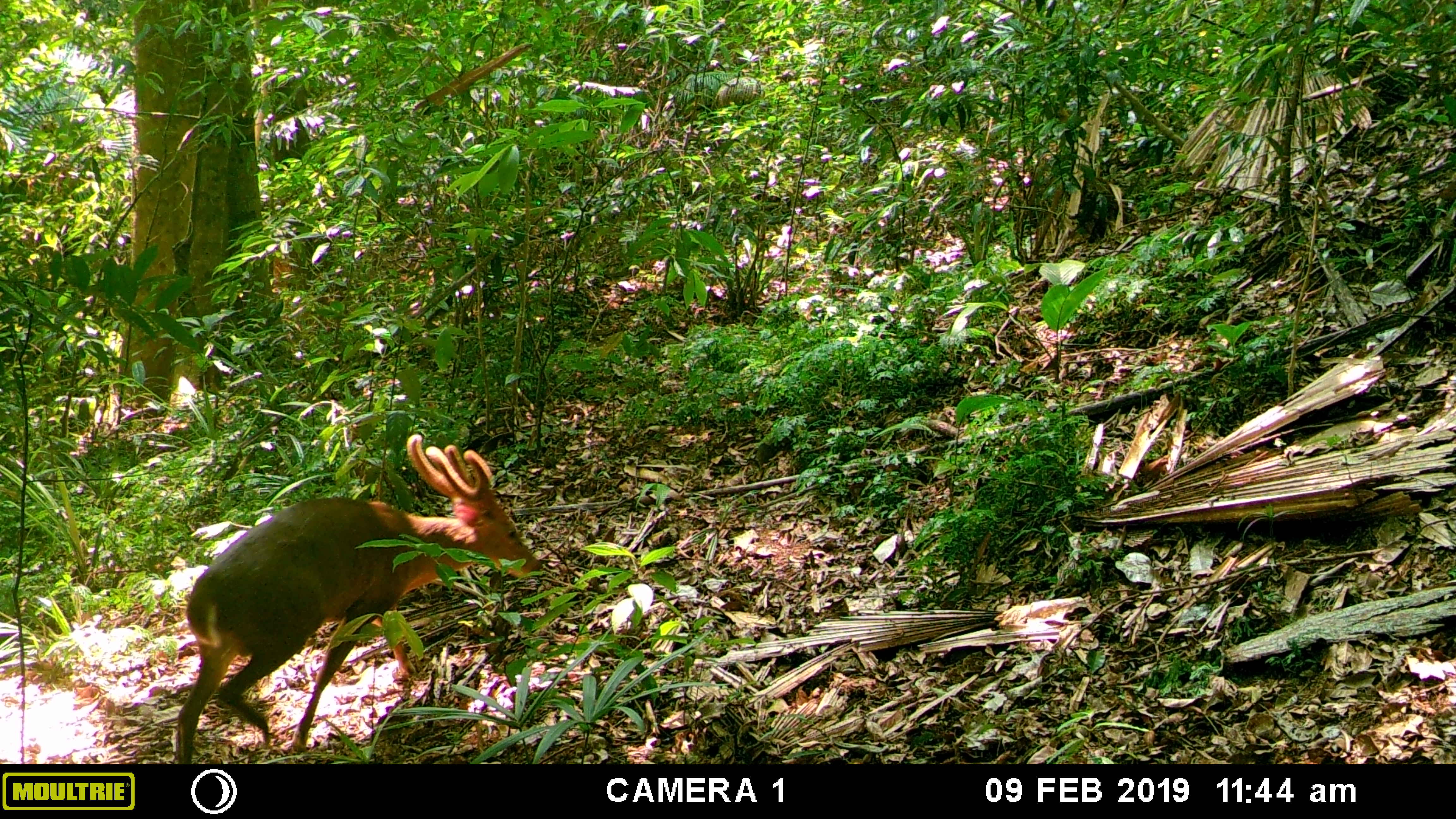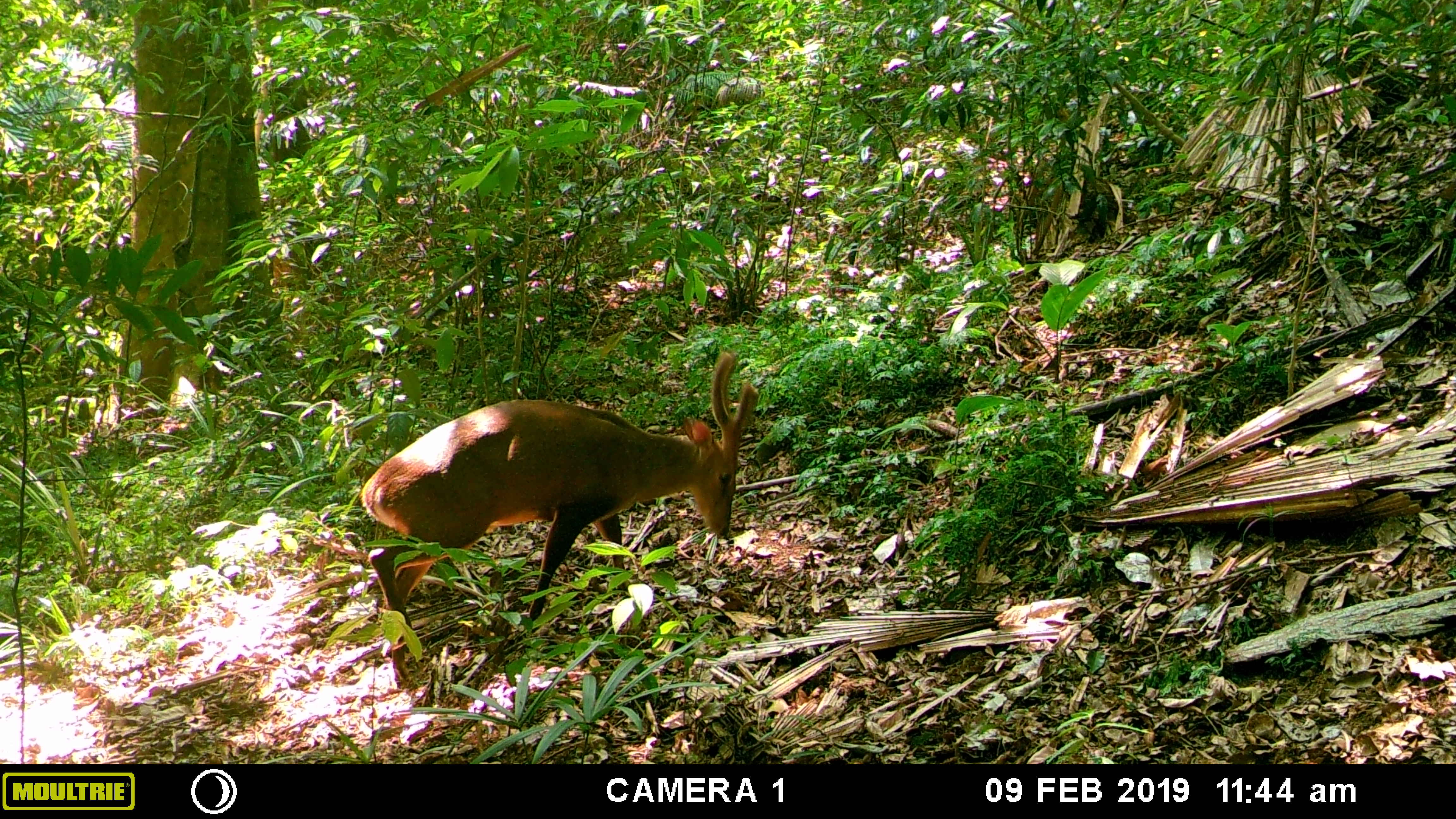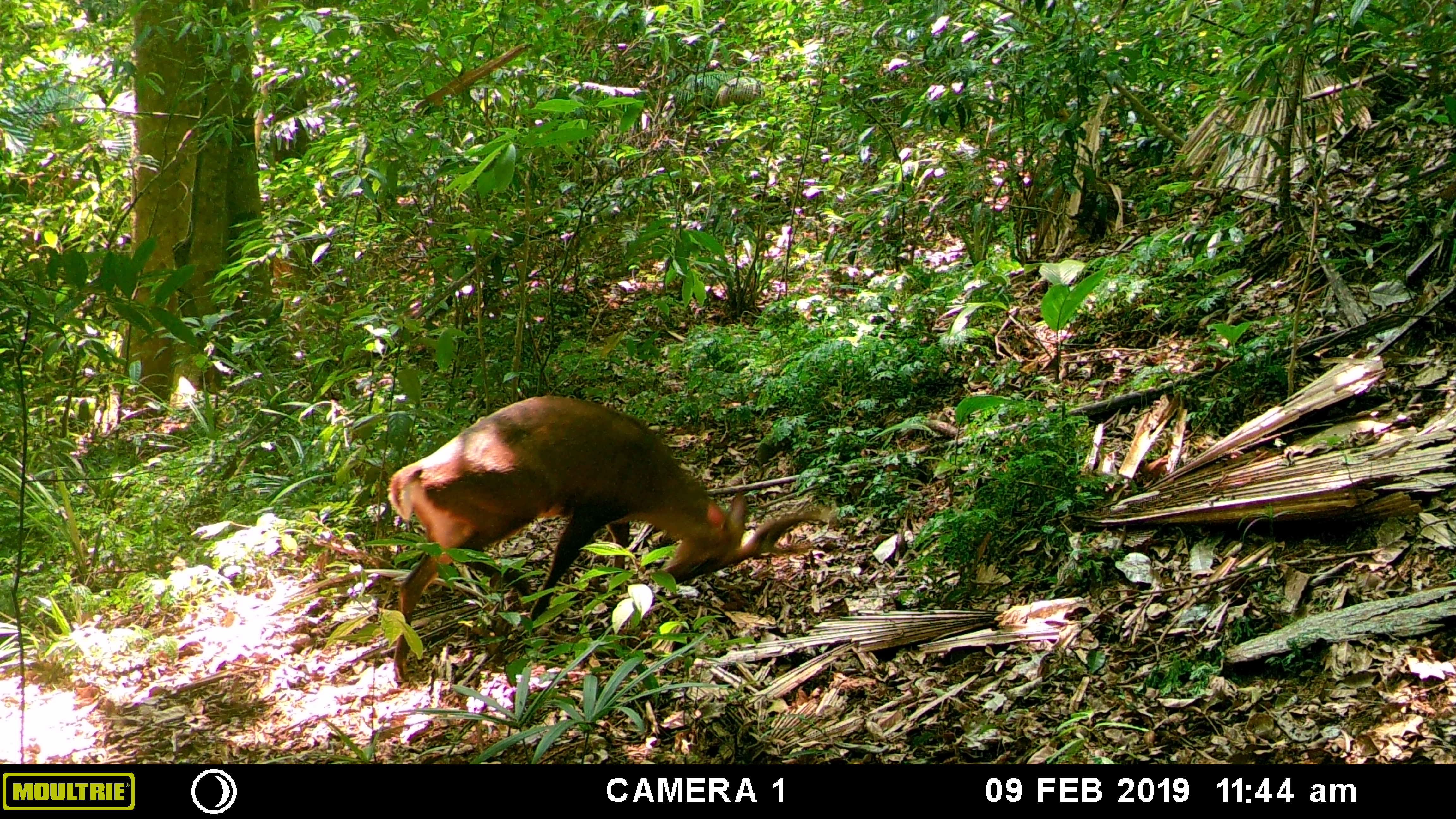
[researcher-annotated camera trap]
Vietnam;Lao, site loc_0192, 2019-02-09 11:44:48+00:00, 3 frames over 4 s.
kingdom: Animalia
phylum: Chordata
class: Mammalia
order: Artiodactyla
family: Cervidae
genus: Muntiacus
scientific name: Muntiacus vuquangensis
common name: large-antlered muntjac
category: large antlered muntjac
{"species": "large antlered muntjac (large-antlered muntjac) (Muntiacus vuquangensis)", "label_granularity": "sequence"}